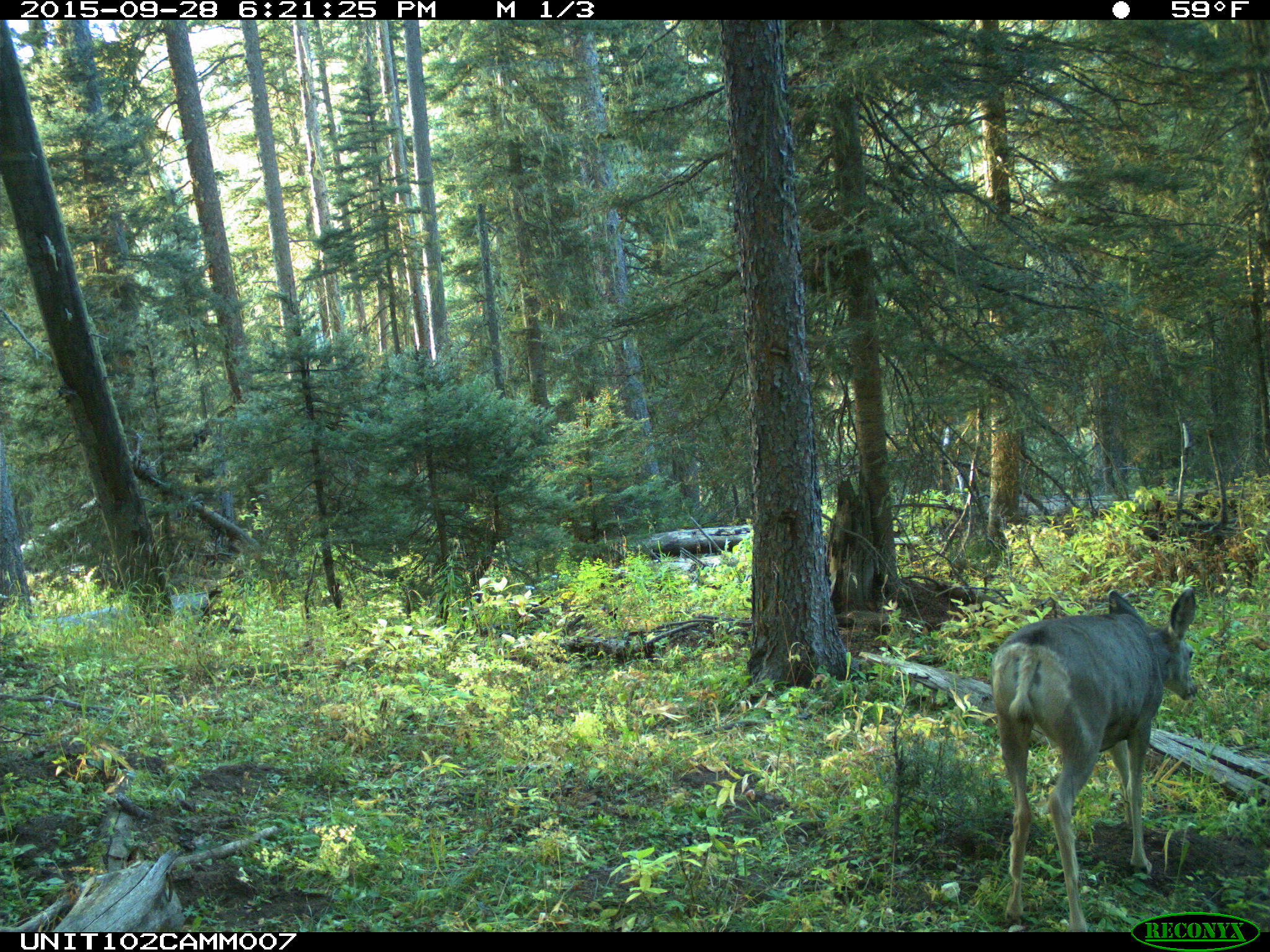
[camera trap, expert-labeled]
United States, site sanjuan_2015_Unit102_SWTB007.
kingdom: Animalia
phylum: Chordata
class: Mammalia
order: Artiodactyla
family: Cervidae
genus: Odocoileus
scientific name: Odocoileus hemionus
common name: mule deer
Odocoileus hemionus (mule deer).